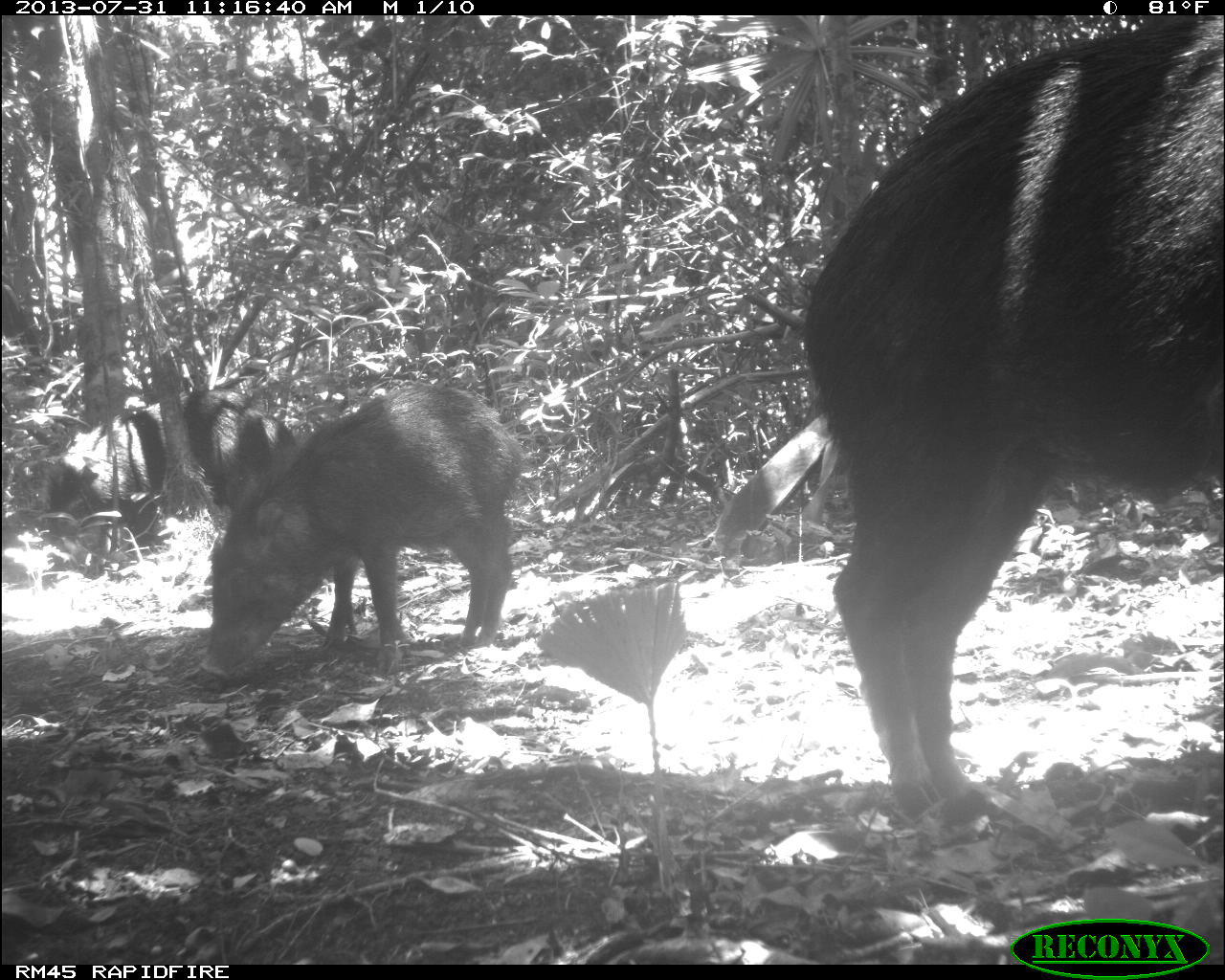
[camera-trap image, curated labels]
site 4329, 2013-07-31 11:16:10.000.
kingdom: Animalia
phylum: Chordata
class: Mammalia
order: Artiodactyla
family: Tayassuidae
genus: Tayassu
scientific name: Tayassu pecari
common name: white-lipped peccary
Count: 10.